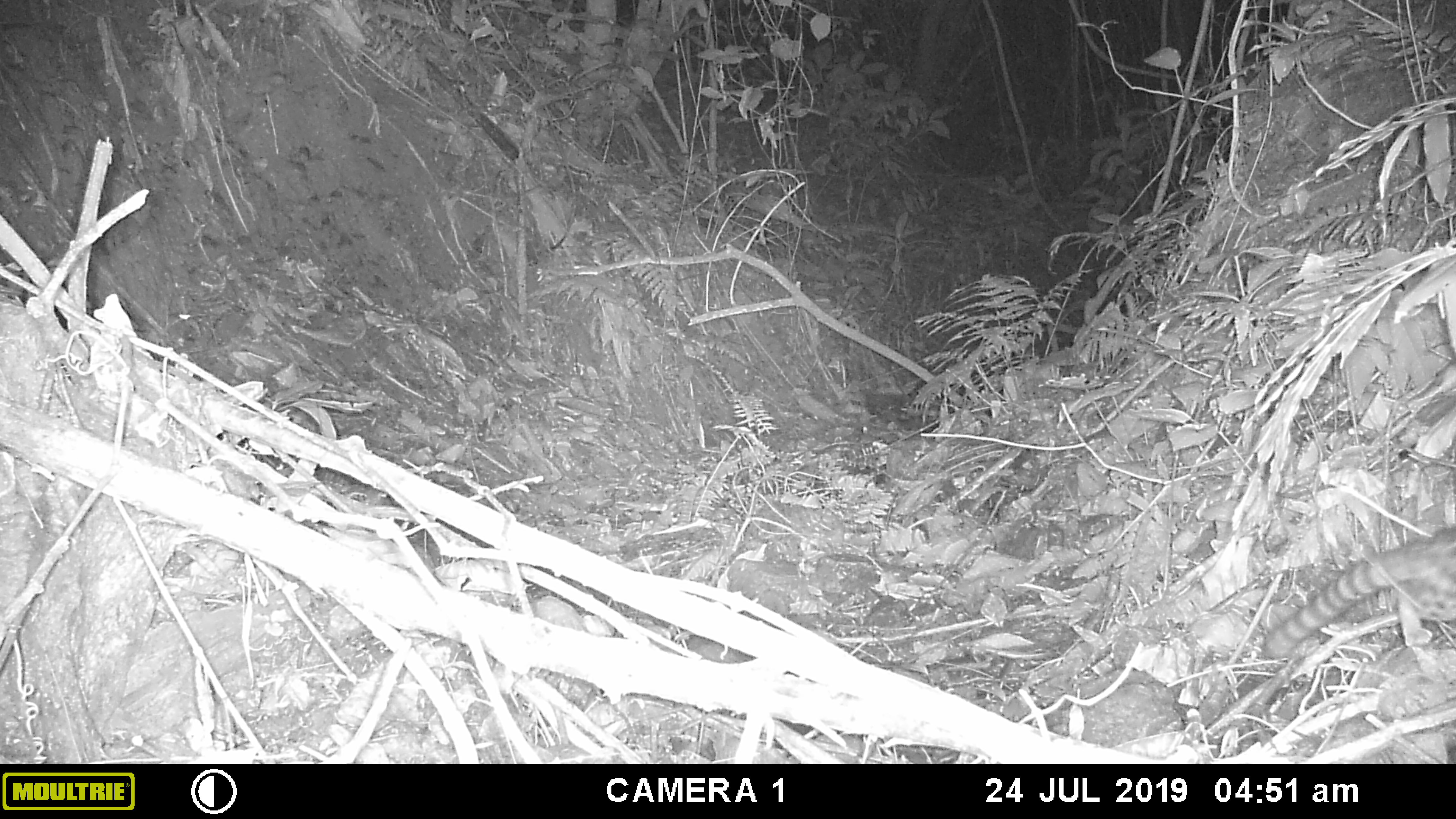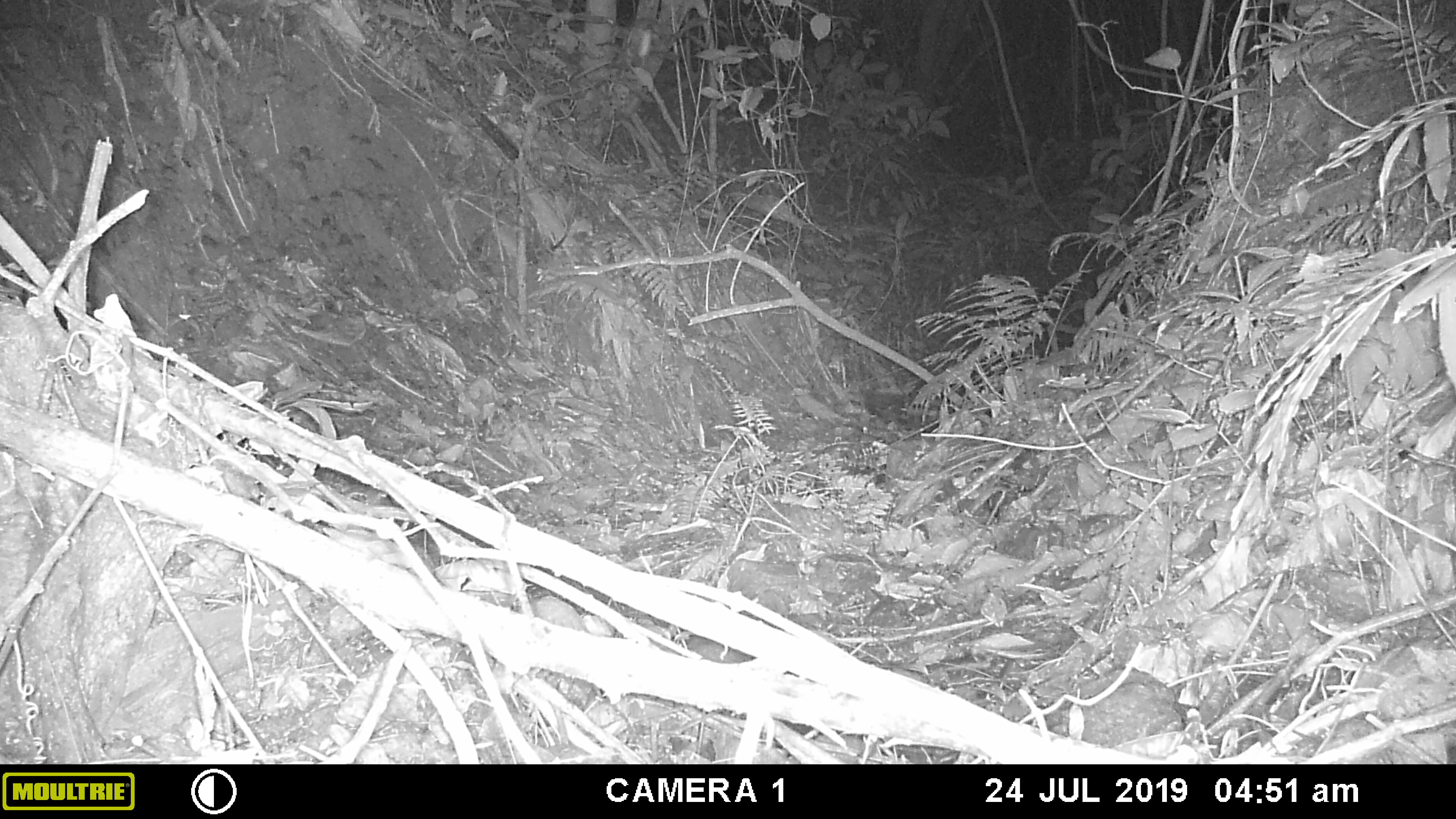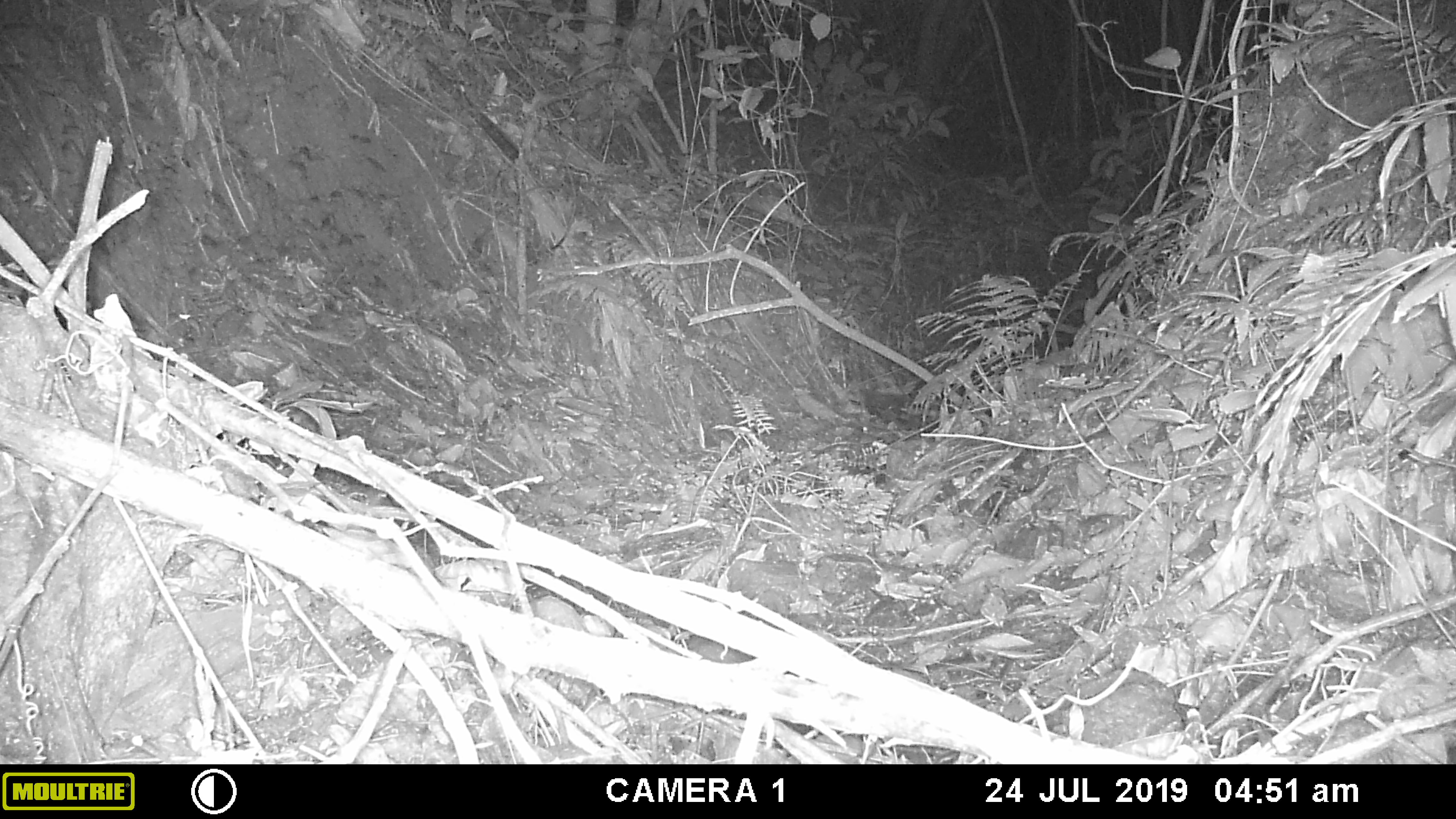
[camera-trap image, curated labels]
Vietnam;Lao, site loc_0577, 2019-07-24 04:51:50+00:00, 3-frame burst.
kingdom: Animalia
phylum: Chordata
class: Mammalia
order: Carnivora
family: Prionodontidae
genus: Prionodon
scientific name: Prionodon pardicolor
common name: spotted linsang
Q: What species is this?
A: Spotted linsang (Prionodon pardicolor).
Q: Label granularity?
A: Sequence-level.